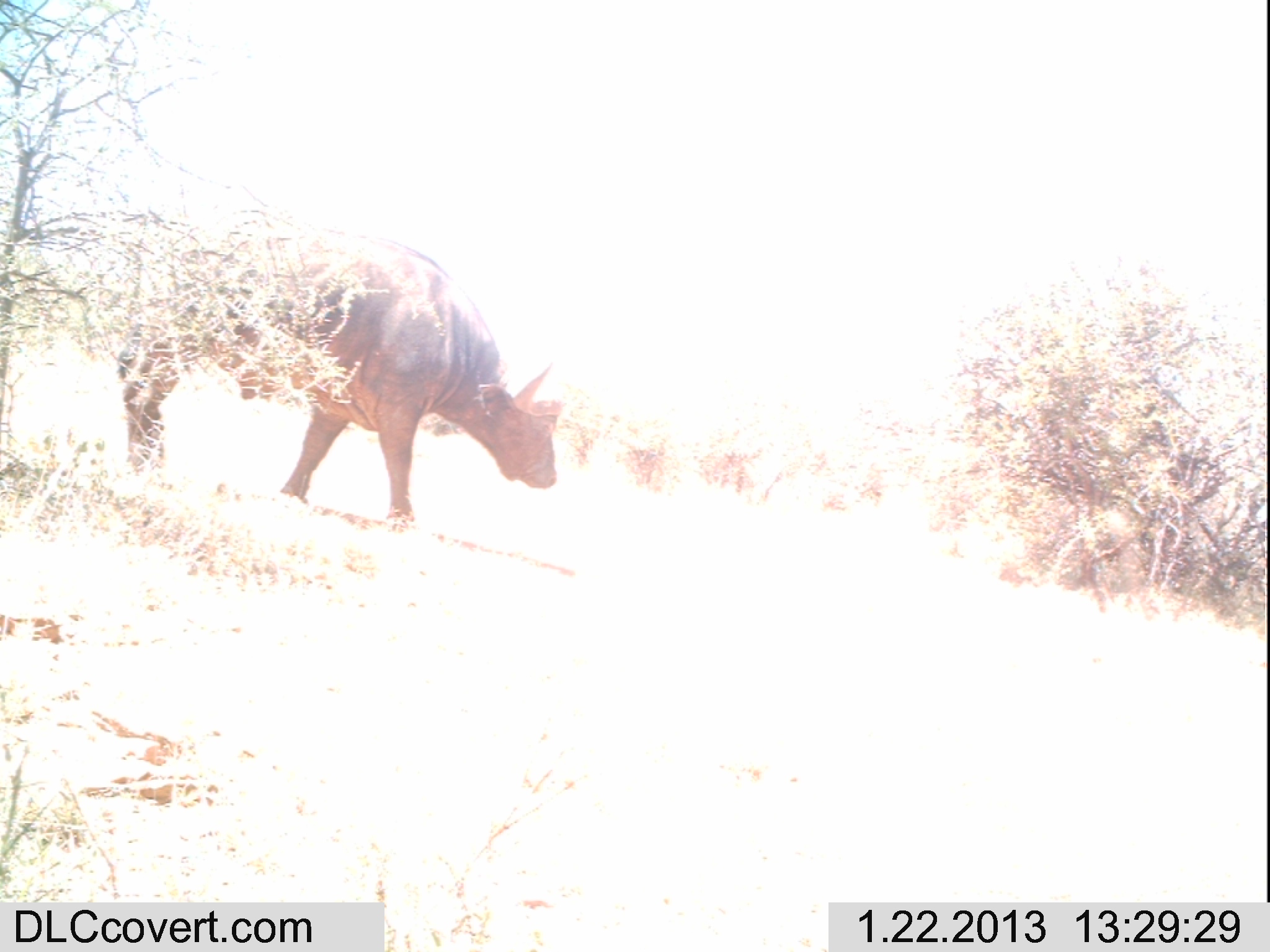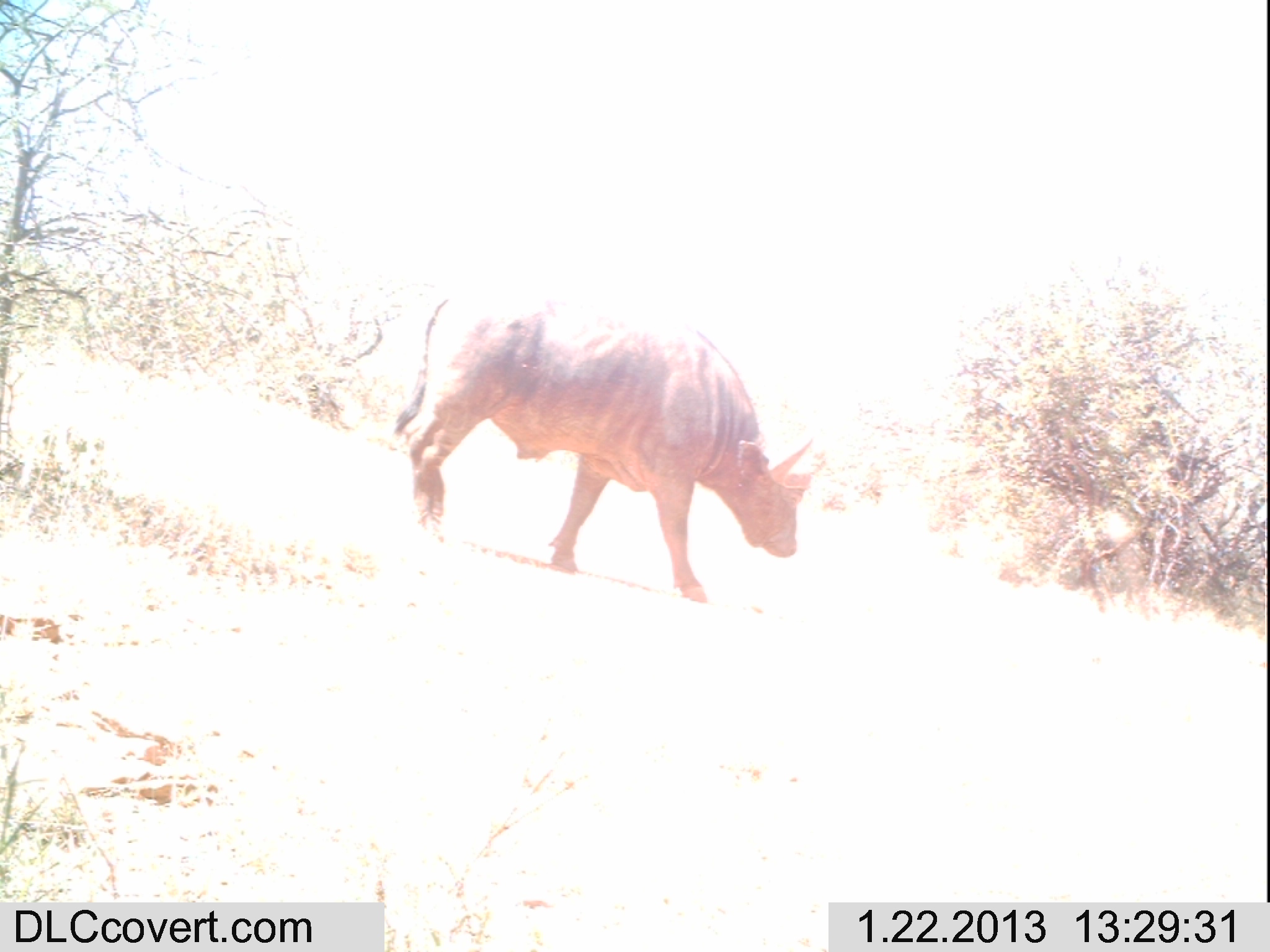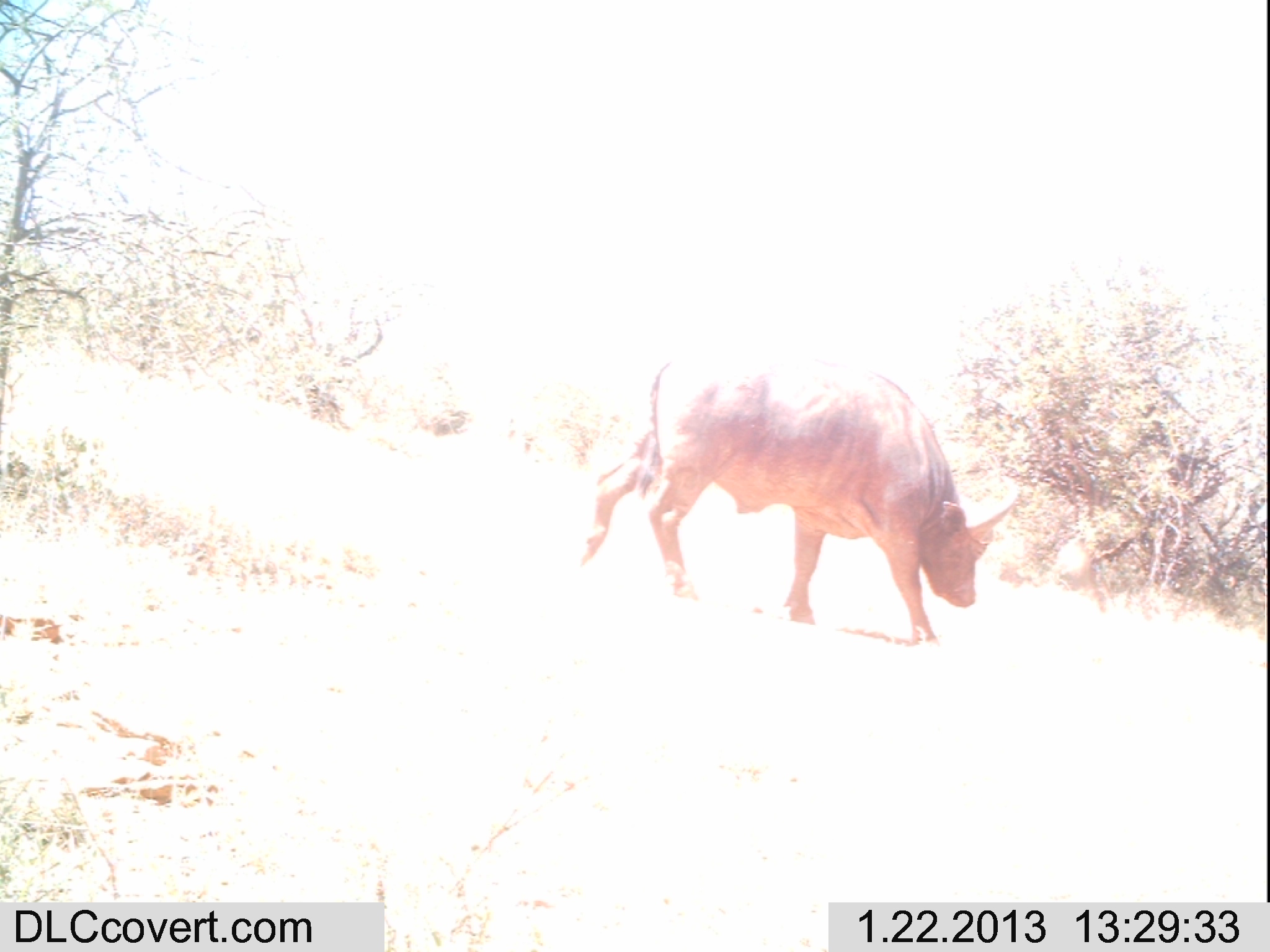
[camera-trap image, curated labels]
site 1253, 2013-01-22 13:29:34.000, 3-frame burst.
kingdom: Animalia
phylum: Chordata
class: Mammalia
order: Artiodactyla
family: Bovidae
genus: Syncerus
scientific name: Syncerus caffer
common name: african buffalo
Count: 1.